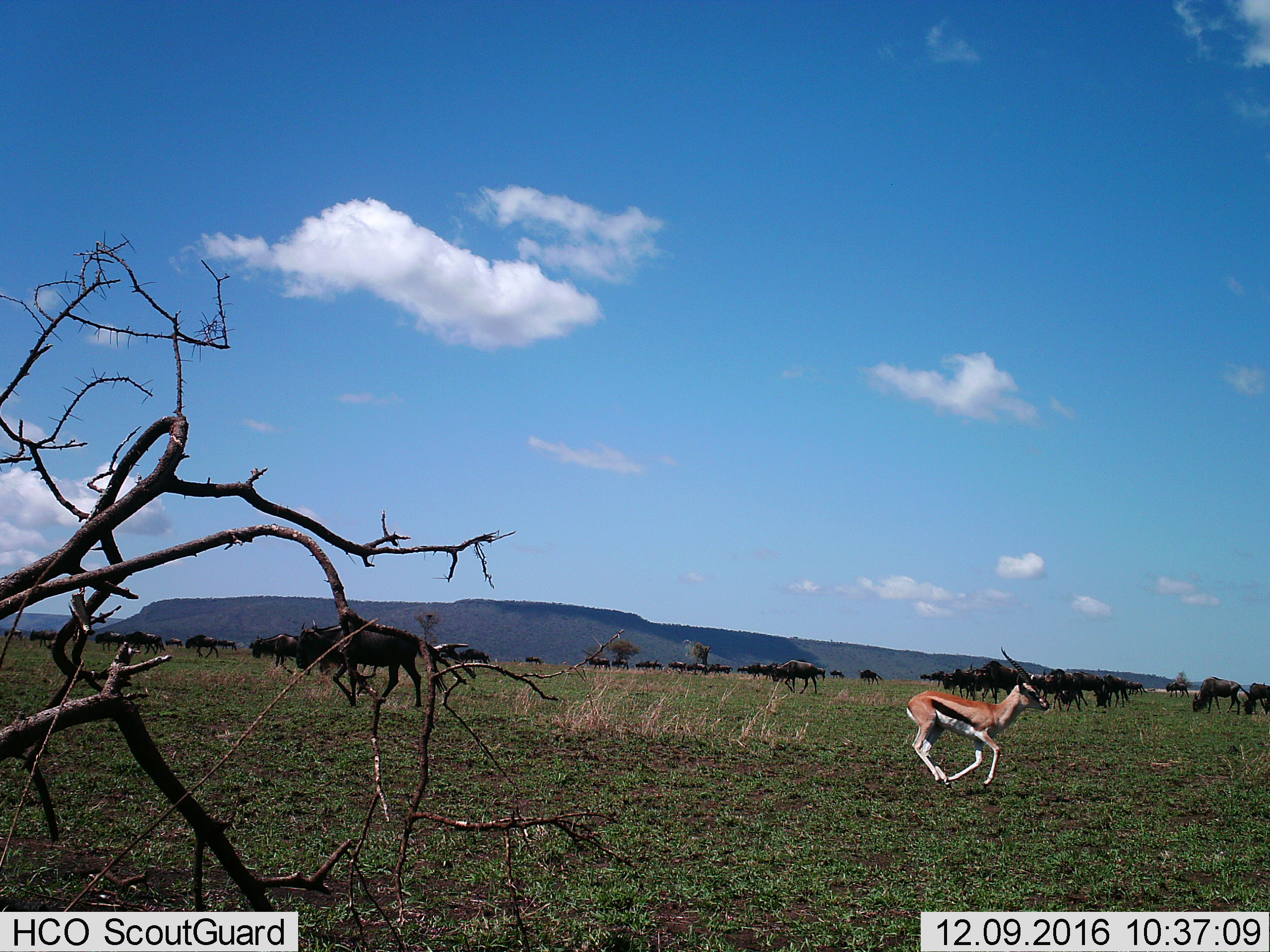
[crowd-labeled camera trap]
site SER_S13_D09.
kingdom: Animalia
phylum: Chordata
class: Mammalia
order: Artiodactyla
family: Bovidae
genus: Eudorcas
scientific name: Eudorcas thomsonii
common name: thomson's gazelle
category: gazellethomsons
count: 1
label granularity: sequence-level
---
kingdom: Animalia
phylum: Chordata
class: Mammalia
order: Artiodactyla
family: Bovidae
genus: Connochaetes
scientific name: Connochaetes taurinus taurinus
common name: blue wildebeest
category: wildebeestblue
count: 11-50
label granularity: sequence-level